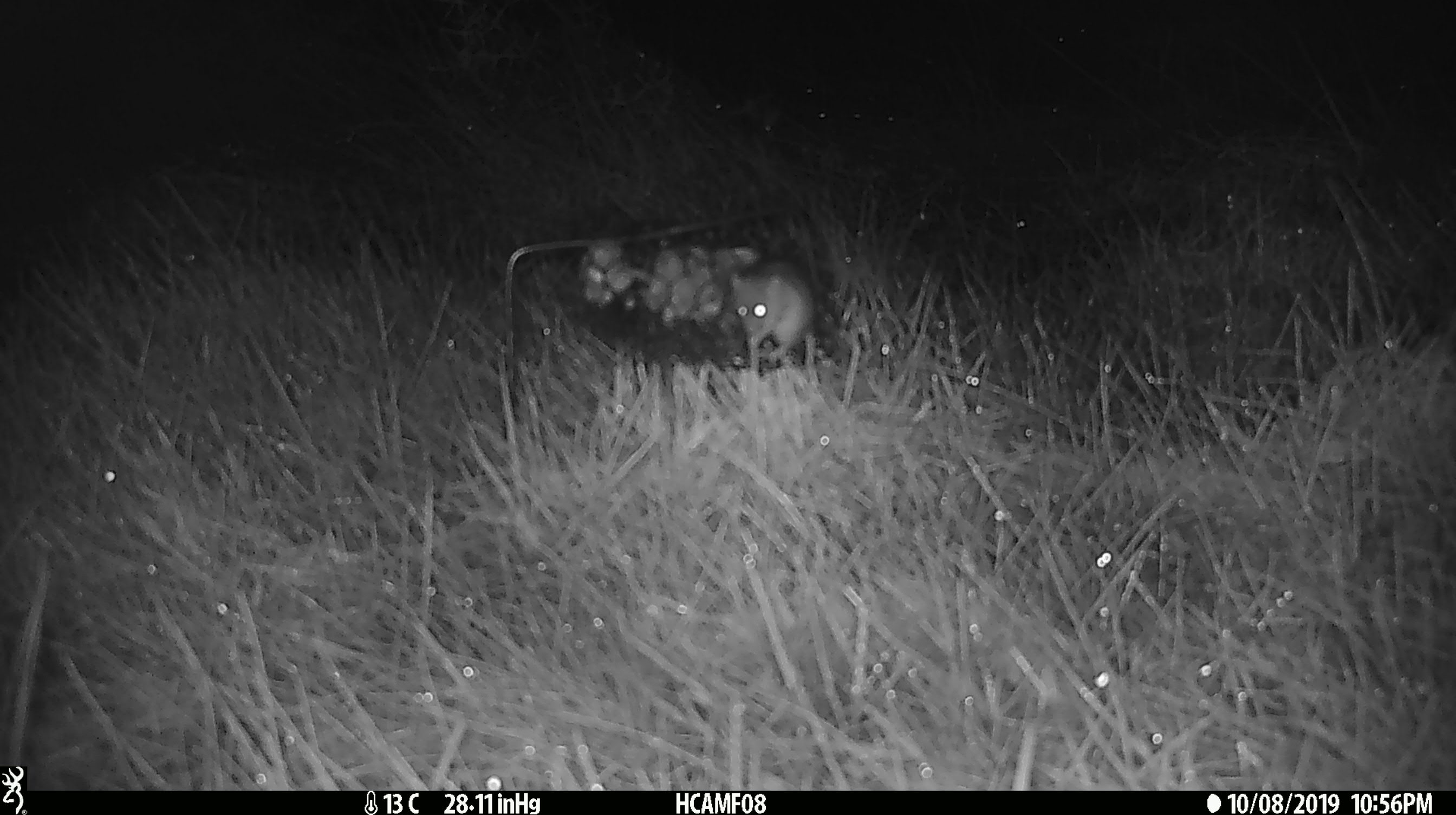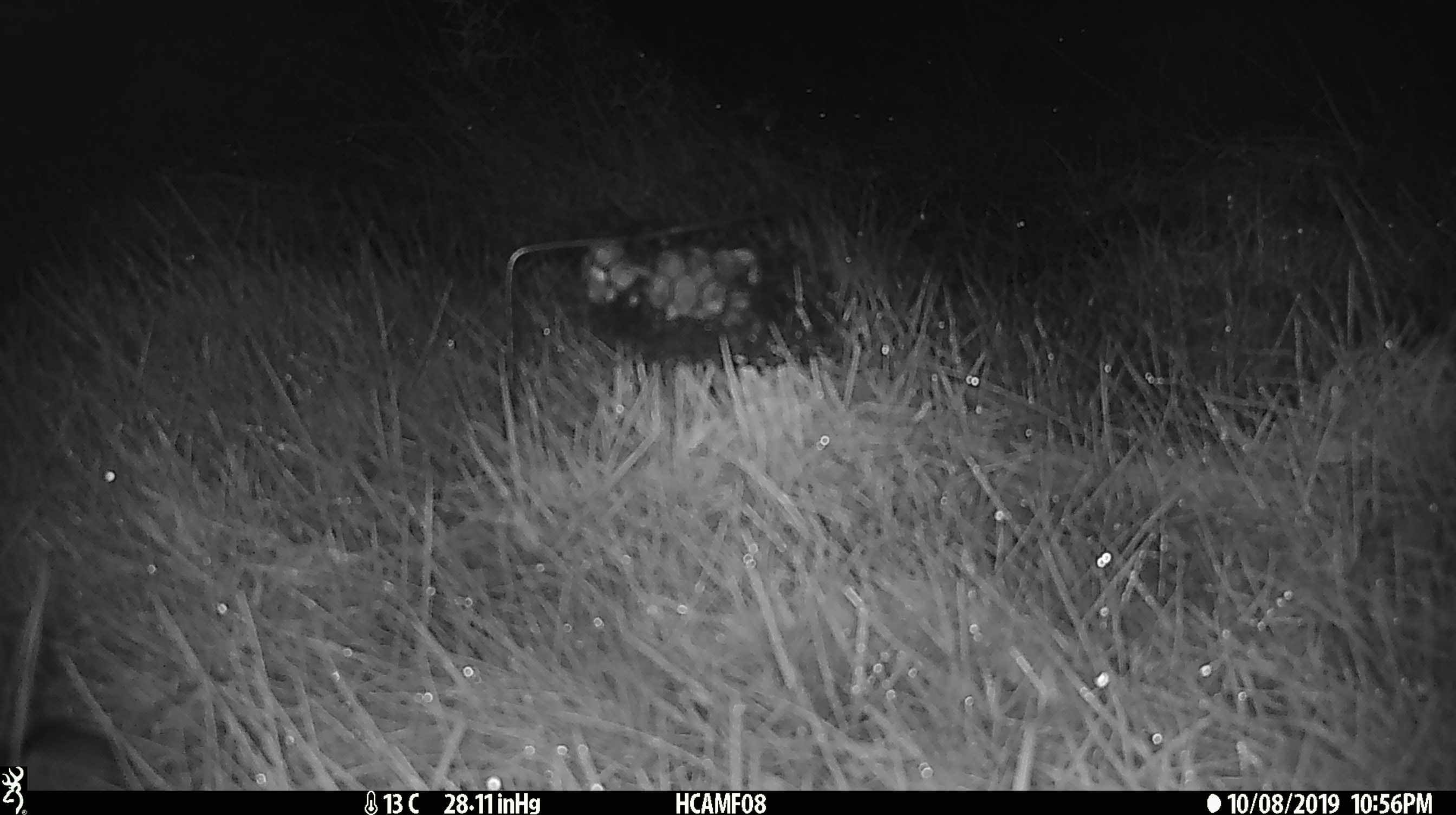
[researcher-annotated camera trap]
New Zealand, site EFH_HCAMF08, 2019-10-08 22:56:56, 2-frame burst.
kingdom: Animalia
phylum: Chordata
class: Mammalia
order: Rodentia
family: Muridae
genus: Mus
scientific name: Mus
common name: mouse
Mouse (Mus).